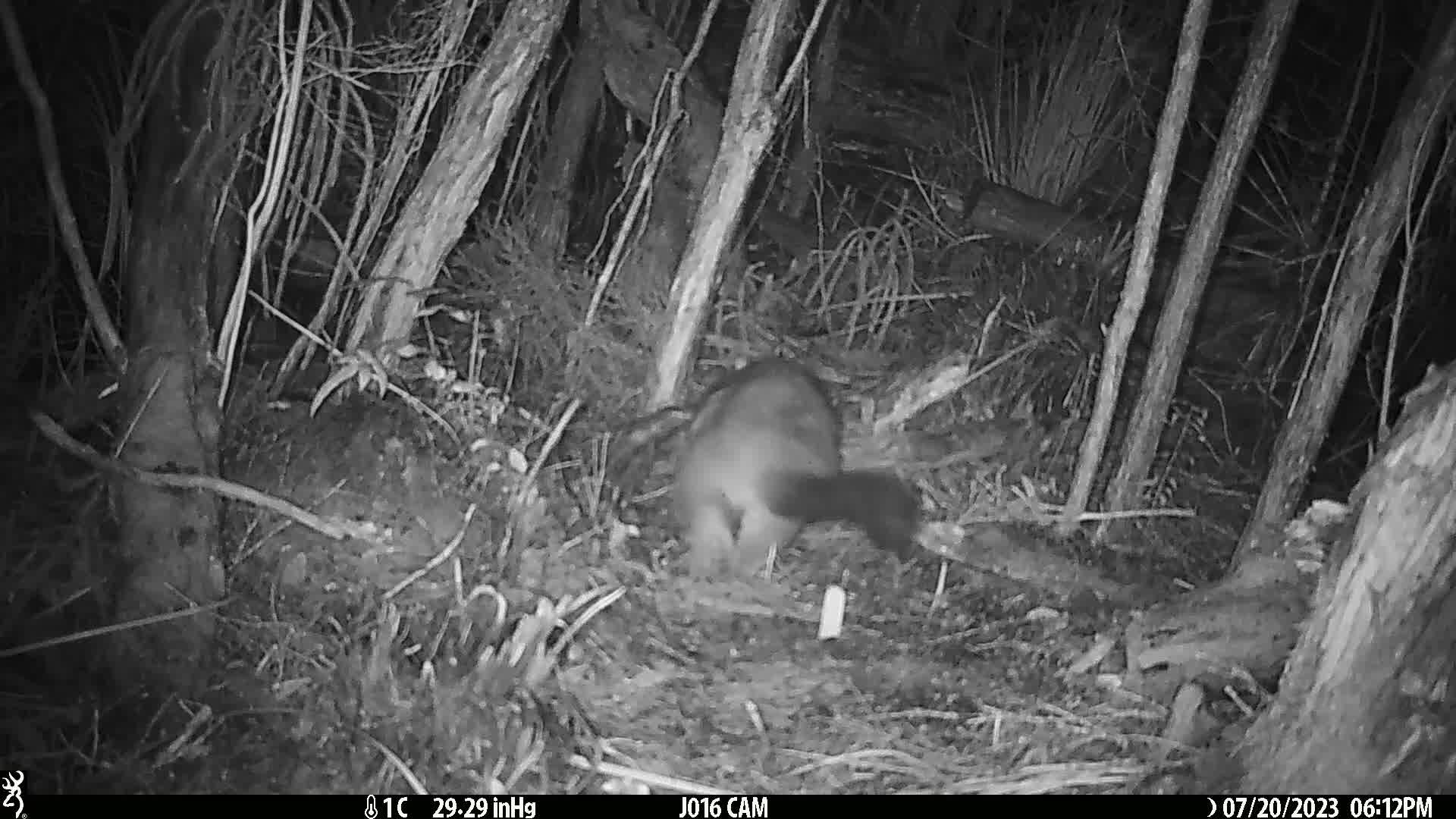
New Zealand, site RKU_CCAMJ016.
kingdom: Animalia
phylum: Chordata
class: Mammalia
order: Diprotodontia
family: Phalangeridae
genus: Trichosurus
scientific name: Trichosurus vulpecula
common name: common brushtail possum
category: possum